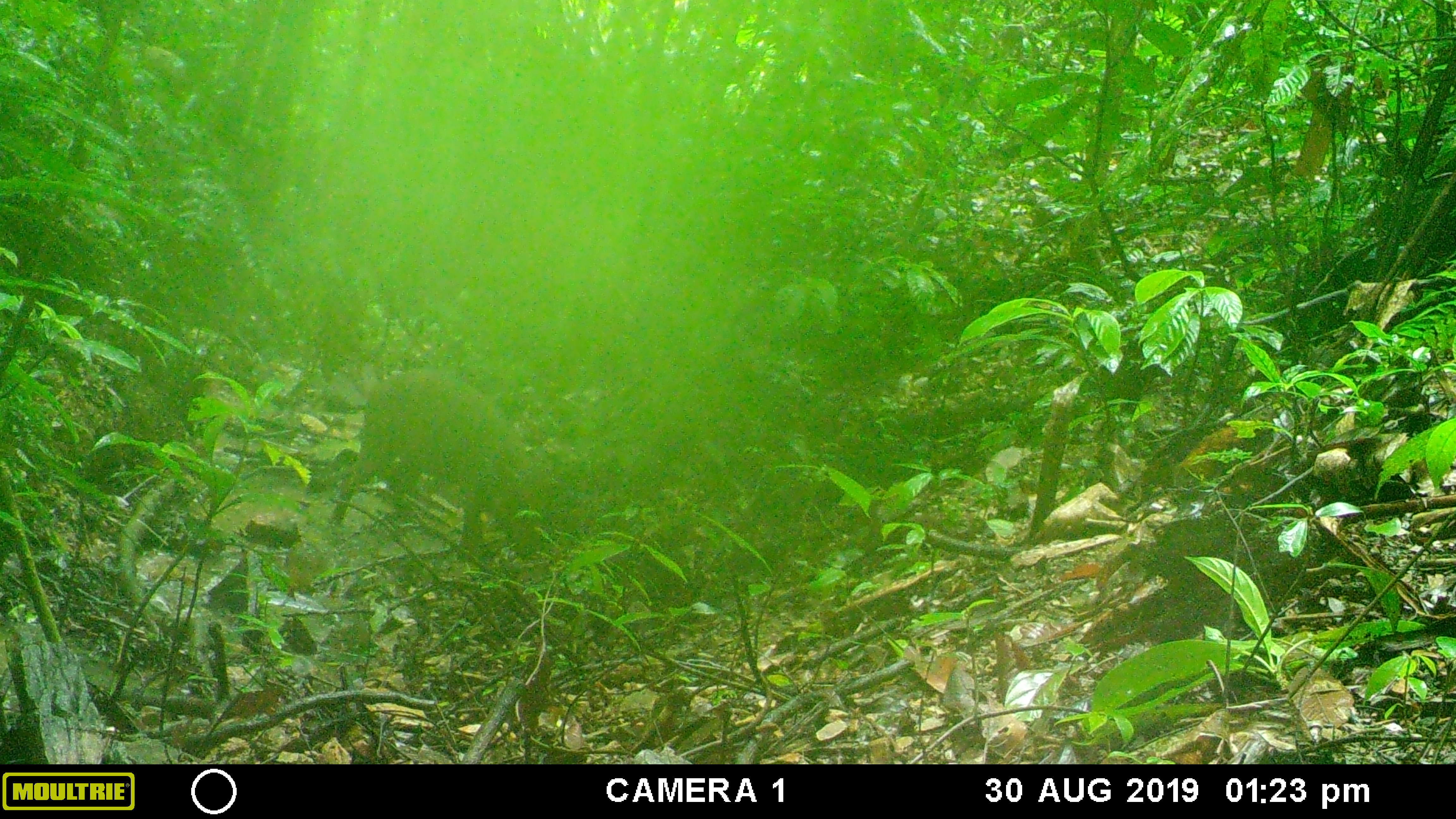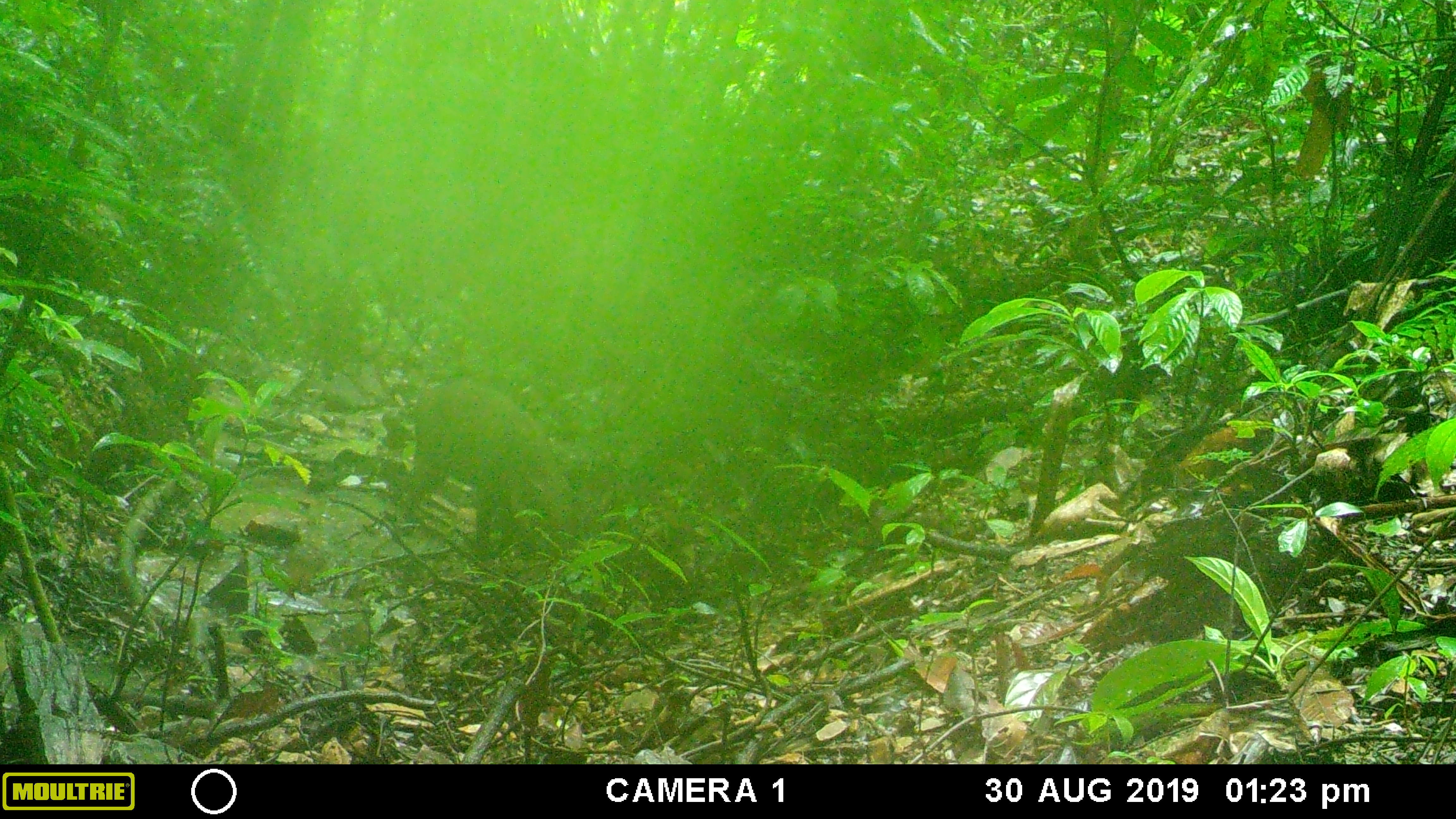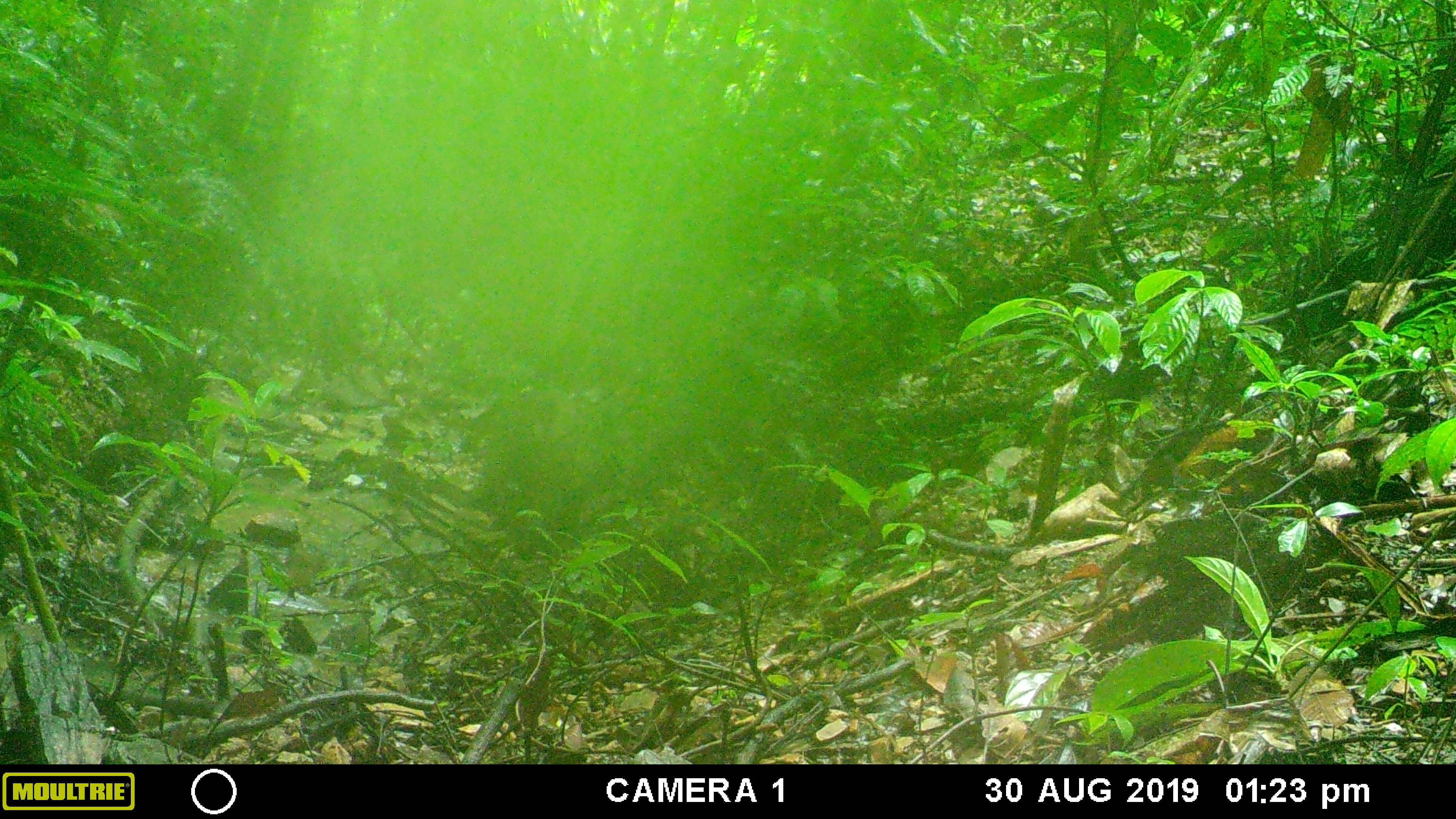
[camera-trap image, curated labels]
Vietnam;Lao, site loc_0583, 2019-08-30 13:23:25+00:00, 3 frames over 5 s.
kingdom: Animalia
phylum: Chordata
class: Mammalia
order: Artiodactyla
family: Suidae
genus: Sus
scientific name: Sus scrofa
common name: eurasian wild pig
Eurasian wild pig (Sus scrofa). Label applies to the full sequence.